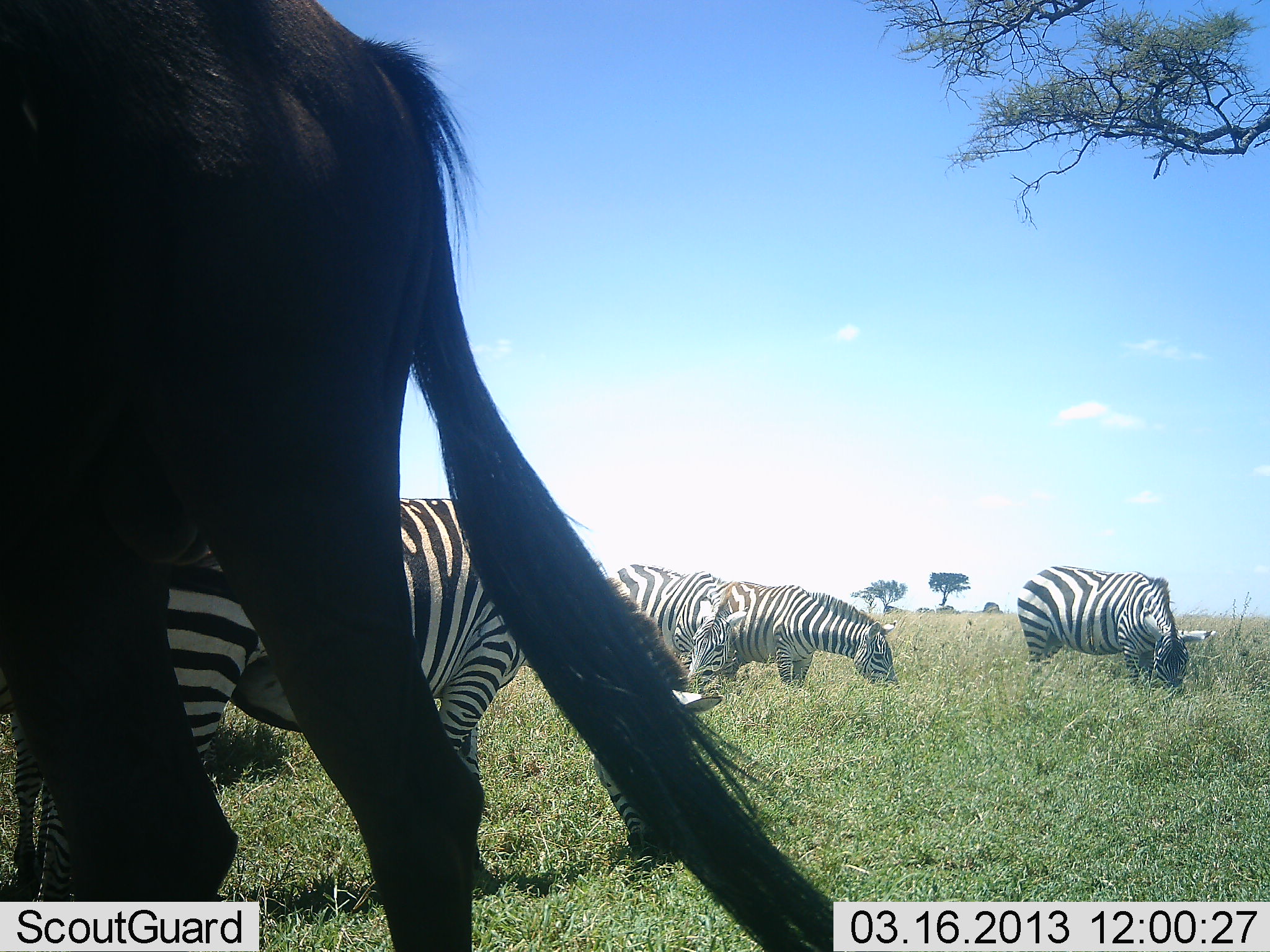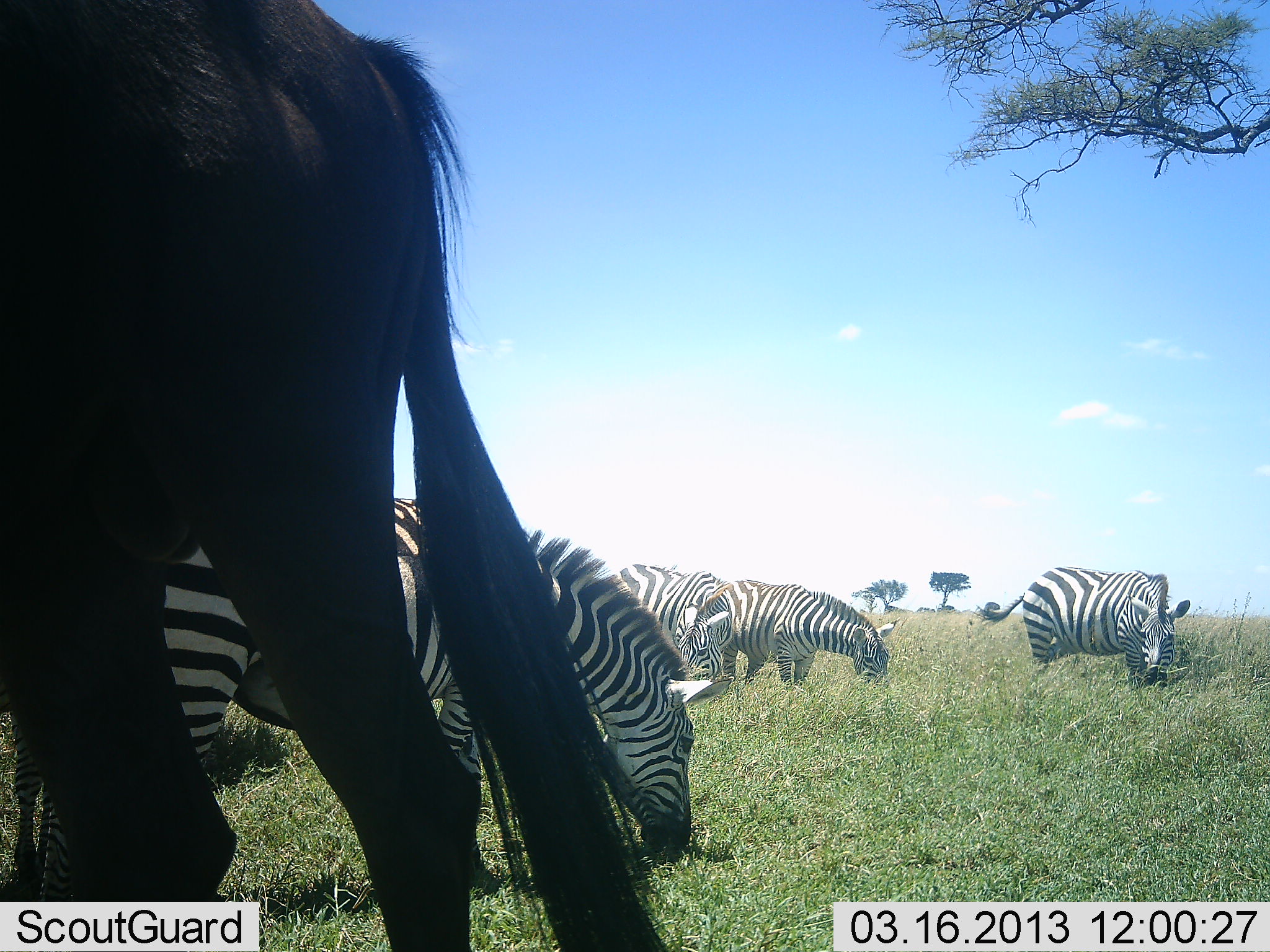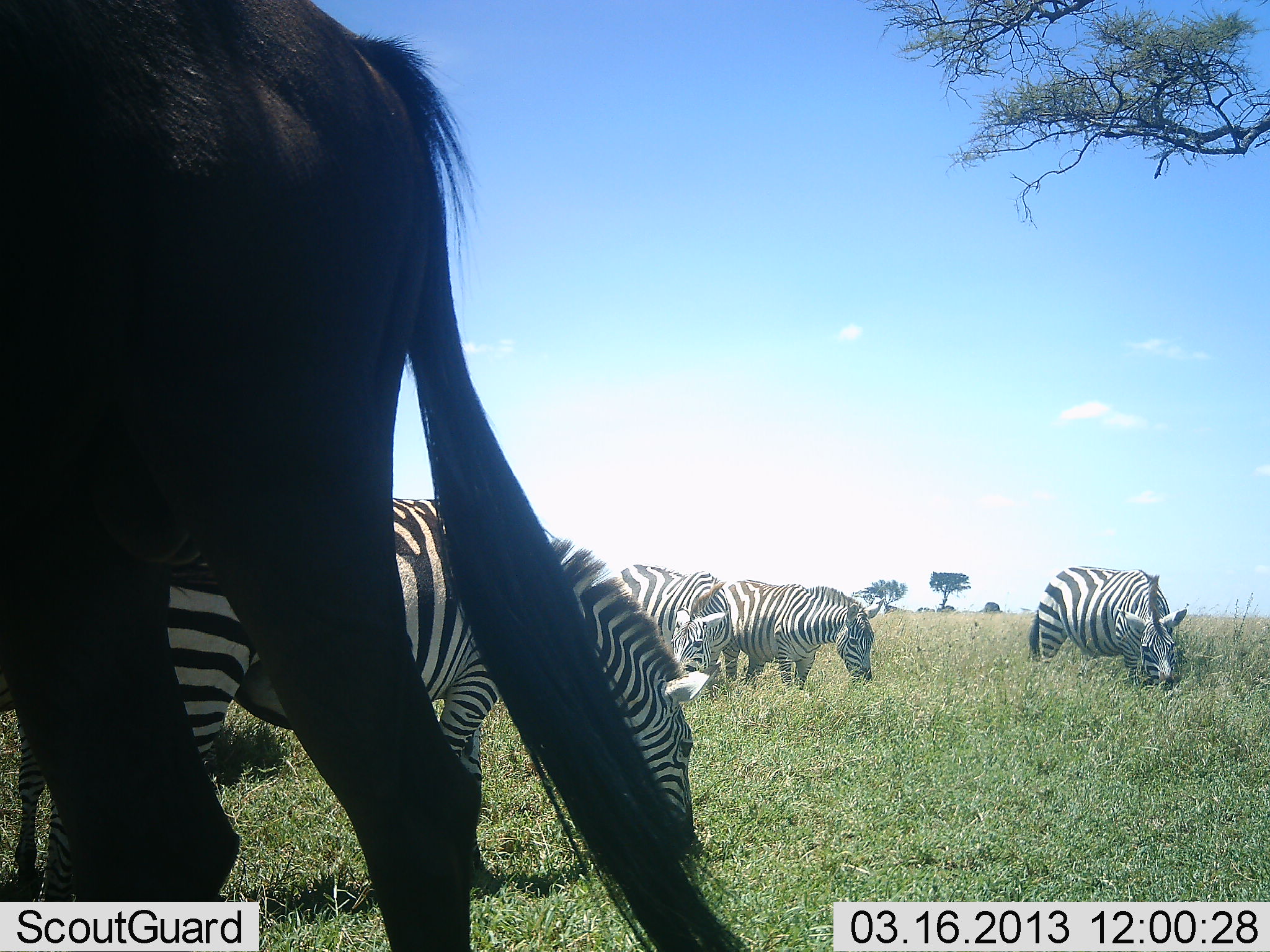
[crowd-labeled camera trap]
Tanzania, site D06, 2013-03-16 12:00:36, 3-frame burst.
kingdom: Animalia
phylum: Chordata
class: Mammalia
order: Artiodactyla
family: Bovidae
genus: Connochaetes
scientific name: Connochaetes taurinus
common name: blue wildebeest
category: wildebeest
Wildebeest (blue wildebeest) (Connochaetes taurinus), count 1. Behavior (volunteer vote fractions): standing 95%, resting 0%, moving 5%, interacting 0%. Young present (vote fraction): 0%. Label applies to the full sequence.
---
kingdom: Animalia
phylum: Chordata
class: Mammalia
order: Perissodactyla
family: Equidae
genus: Equus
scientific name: Equus quagga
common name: plains zebra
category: zebra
Zebra (plains zebra) (Equus quagga), count 4. Behavior (volunteer vote fractions): standing 25%, resting 0%, moving 0%, interacting 0%. Young present (vote fraction): 0%. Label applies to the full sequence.